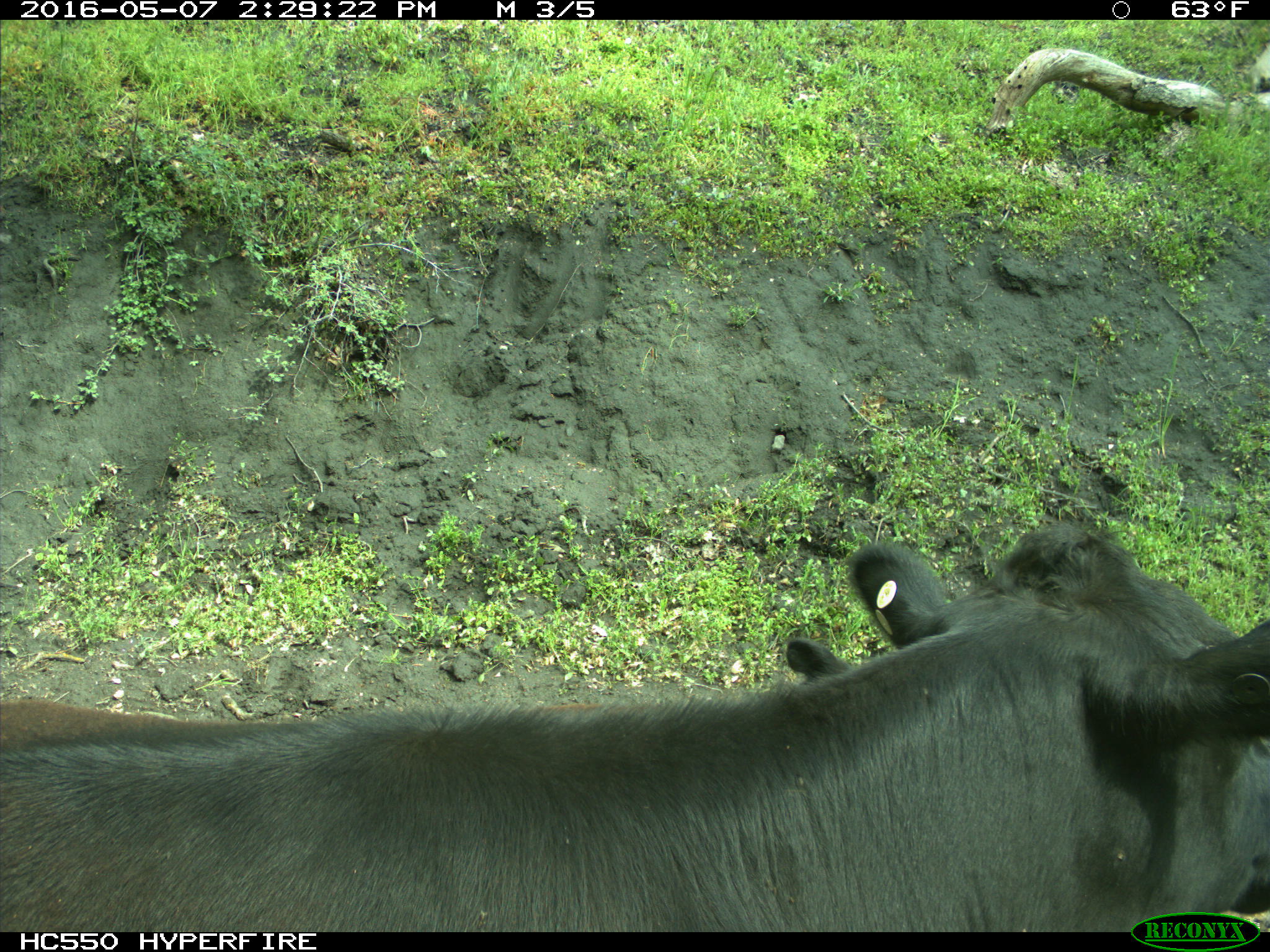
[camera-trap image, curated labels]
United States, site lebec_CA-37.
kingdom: Animalia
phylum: Chordata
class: Mammalia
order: Artiodactyla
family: Bovidae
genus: Bos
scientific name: Bos taurus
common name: domestic cow